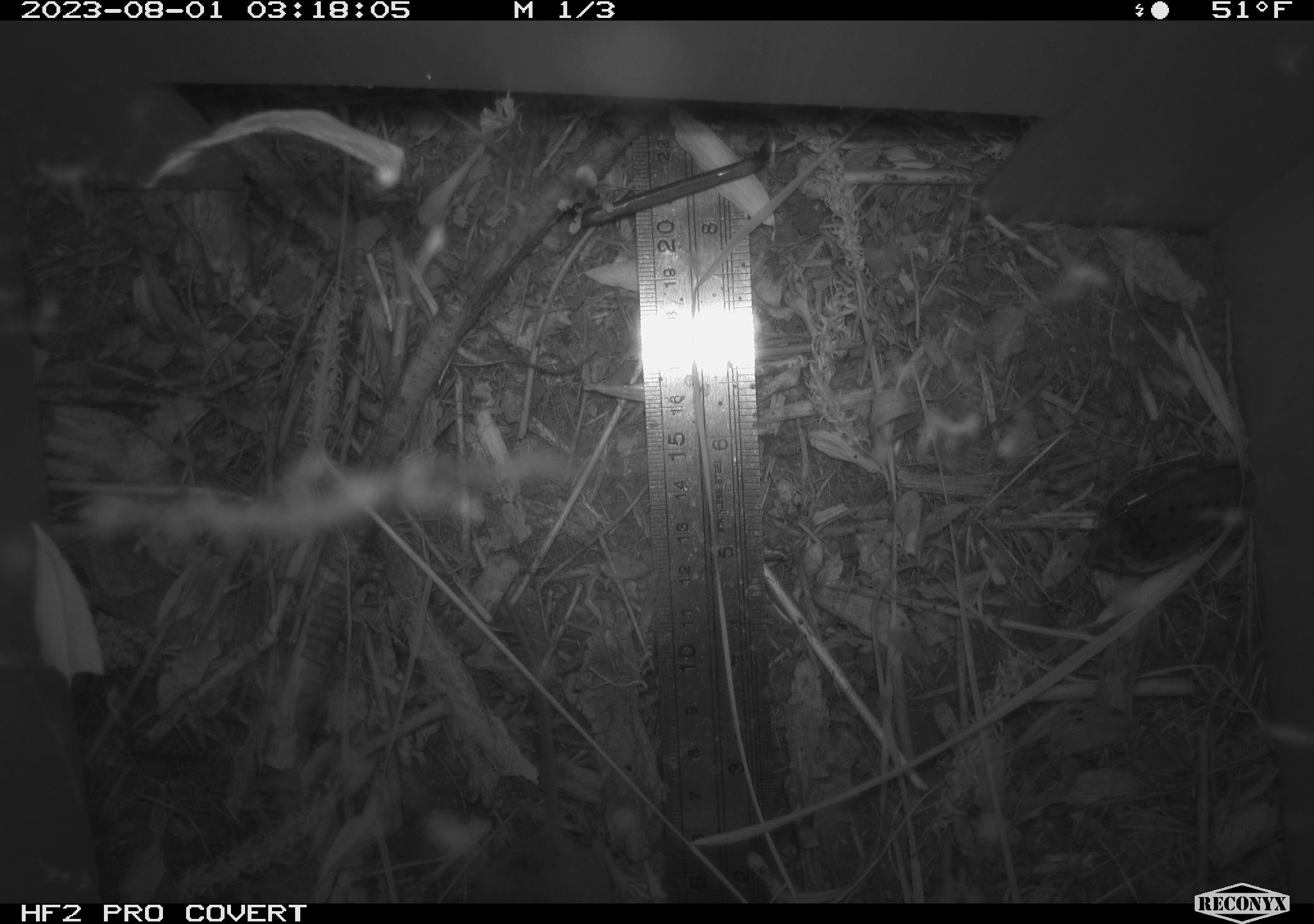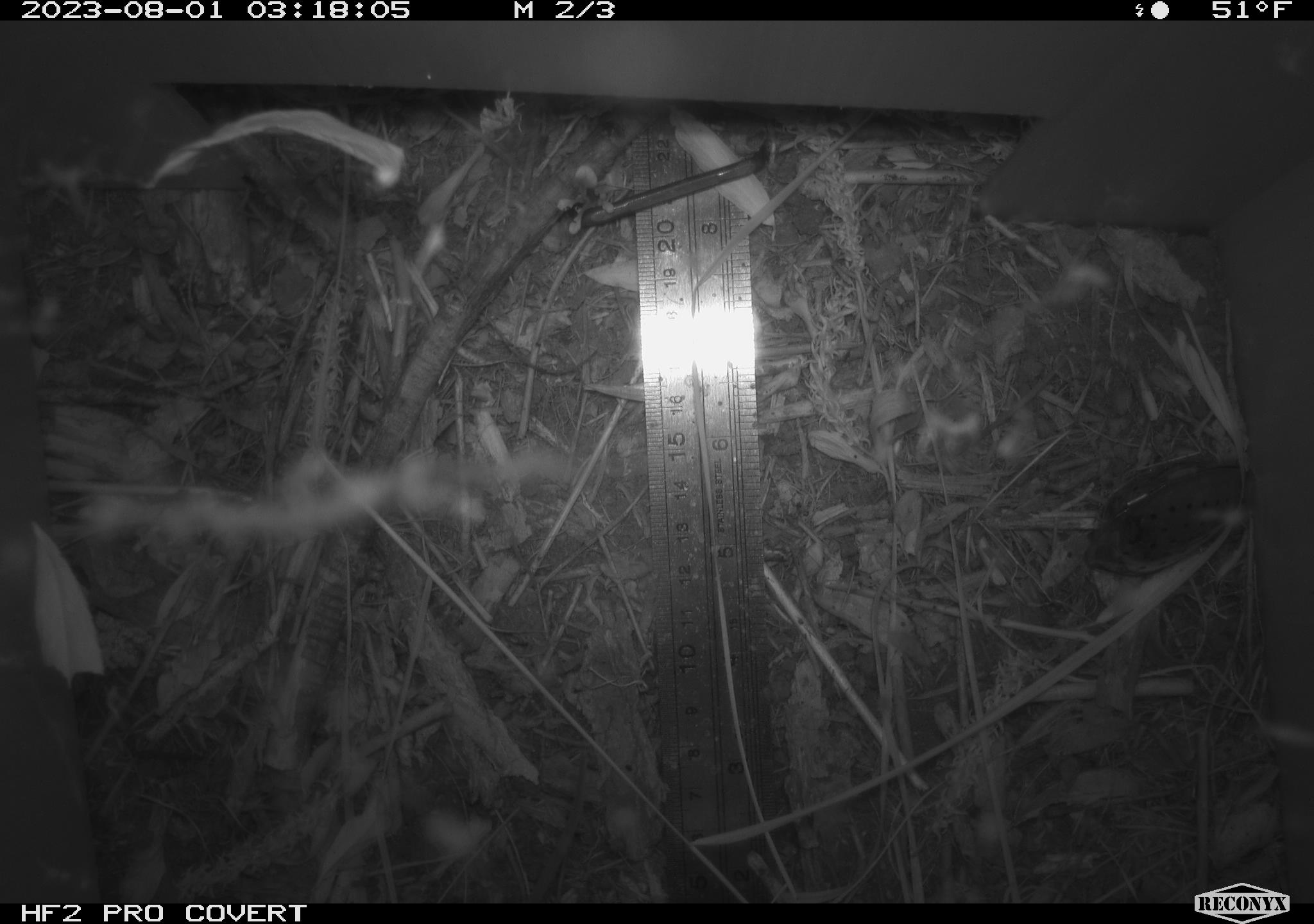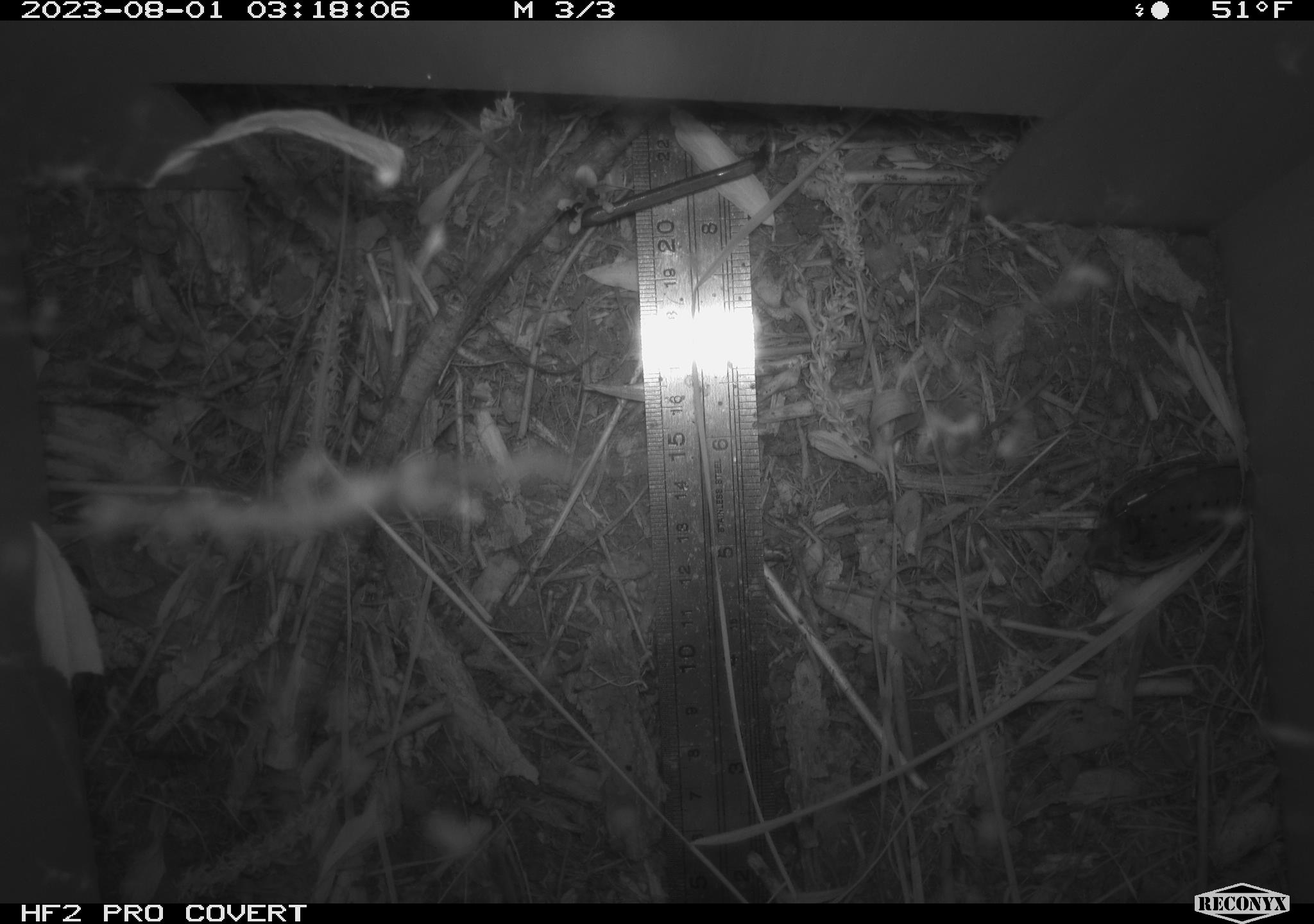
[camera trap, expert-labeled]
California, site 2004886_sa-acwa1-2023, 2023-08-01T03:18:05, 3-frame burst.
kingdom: Animalia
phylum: Chordata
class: Mammalia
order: Rodentia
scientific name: Rodentia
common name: mouse species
Mouse species (Rodentia).